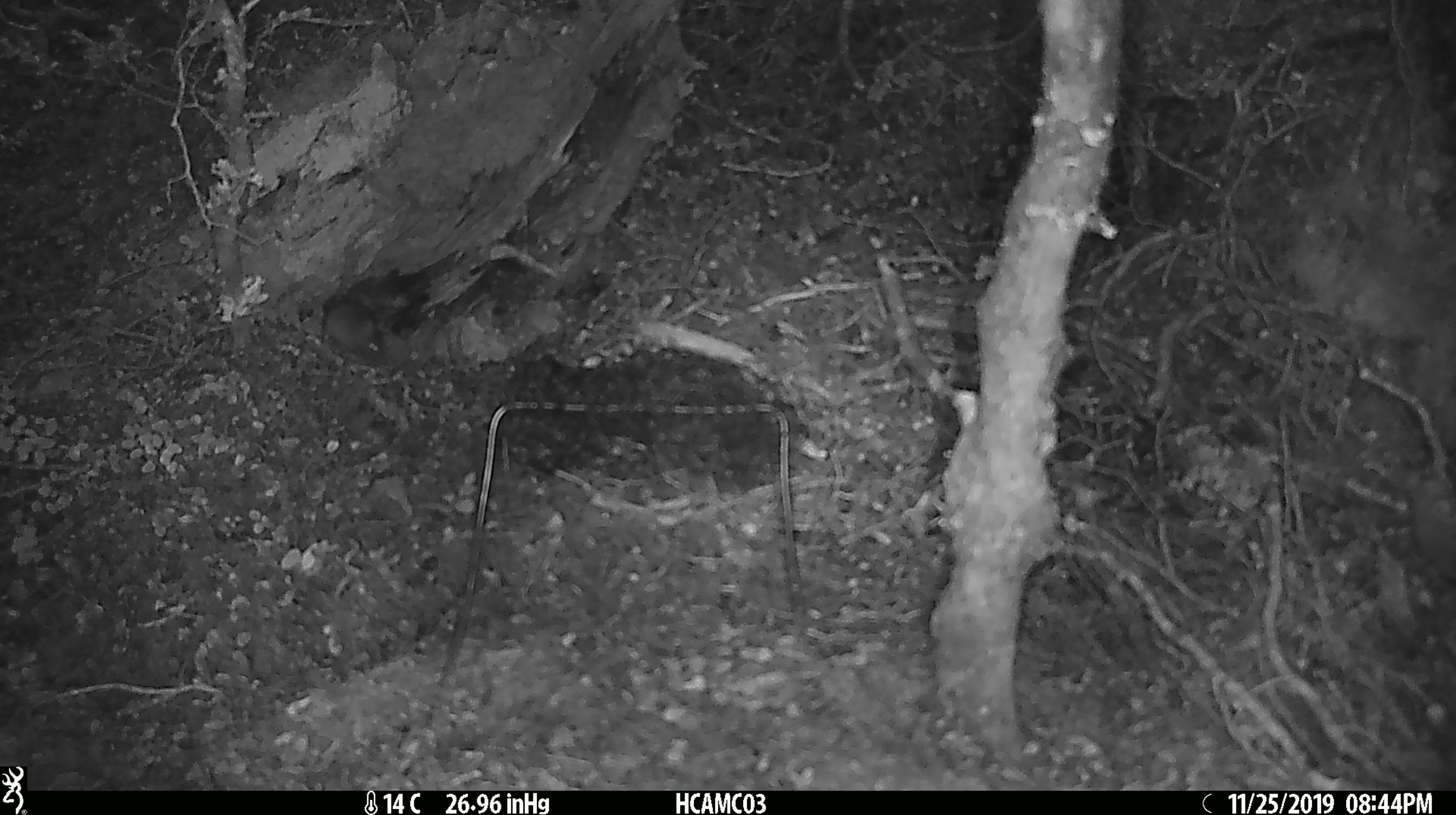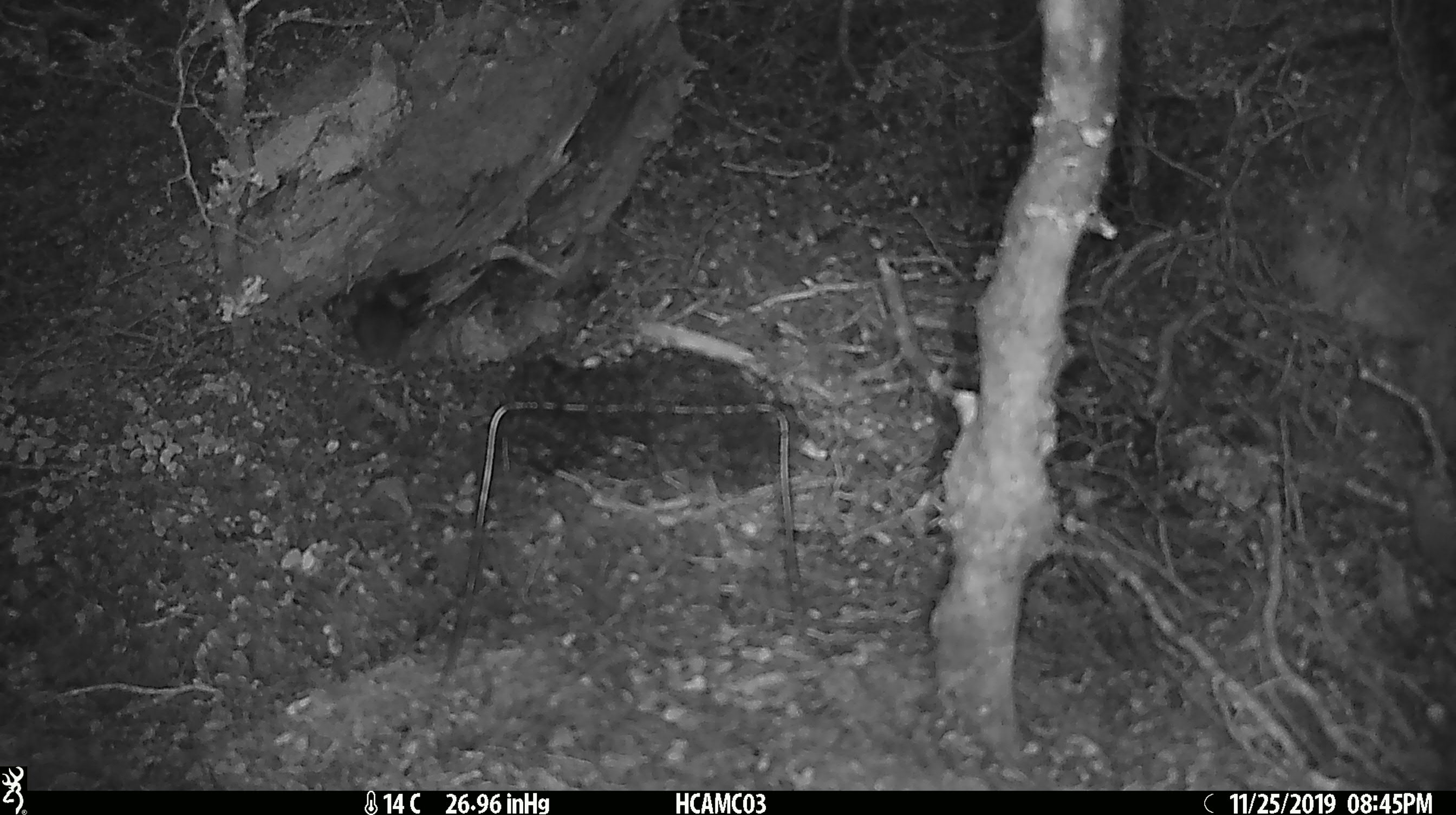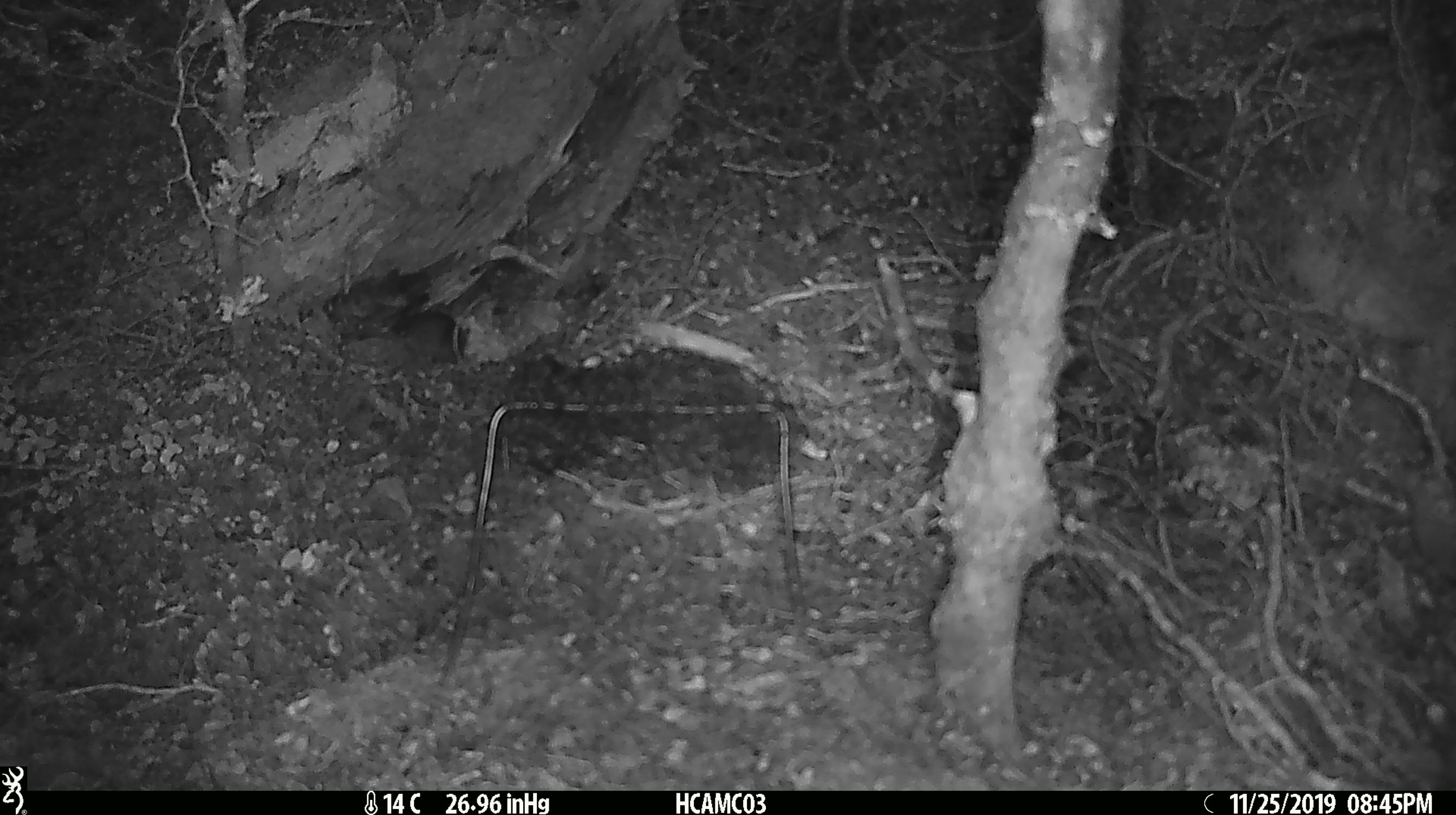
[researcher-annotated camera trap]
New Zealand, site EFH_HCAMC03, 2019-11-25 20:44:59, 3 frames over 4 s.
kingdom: Animalia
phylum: Chordata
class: Mammalia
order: Rodentia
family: Muridae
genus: Mus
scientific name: Mus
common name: mouse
Mouse (Mus).